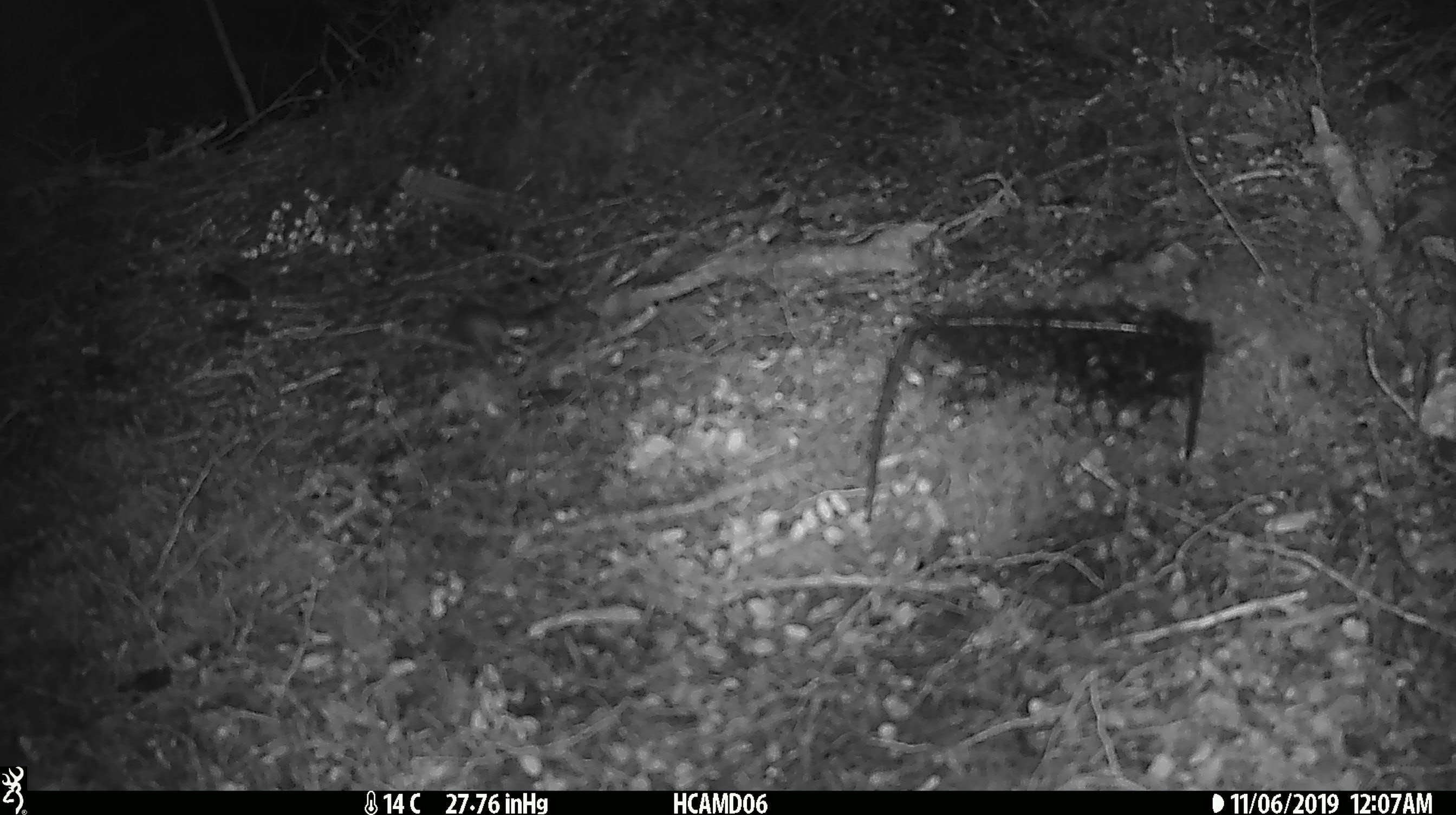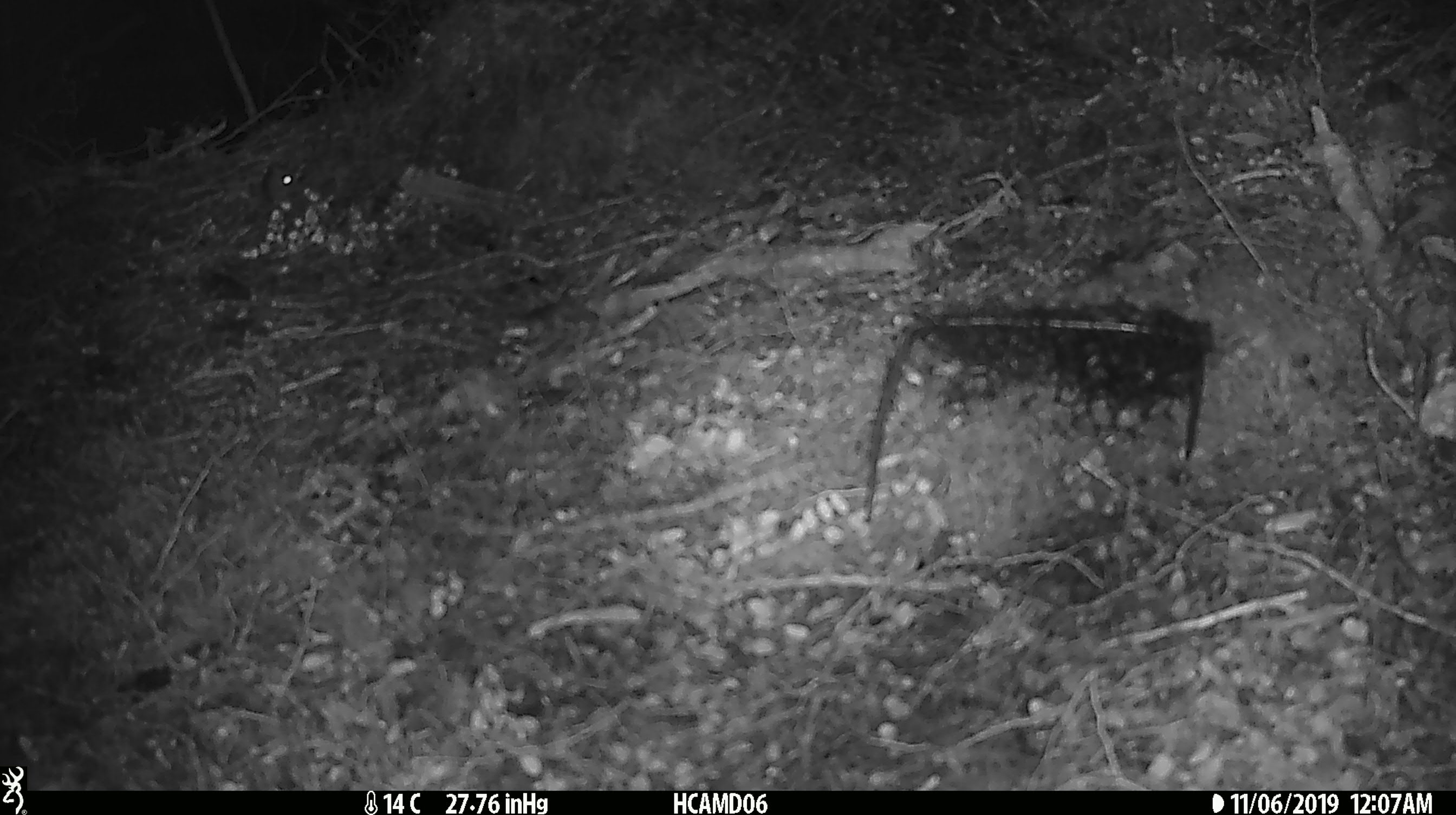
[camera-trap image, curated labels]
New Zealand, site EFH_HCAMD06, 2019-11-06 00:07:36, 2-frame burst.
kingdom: Animalia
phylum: Chordata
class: Mammalia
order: Rodentia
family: Muridae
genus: Mus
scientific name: Mus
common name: mouse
Mouse (Mus).